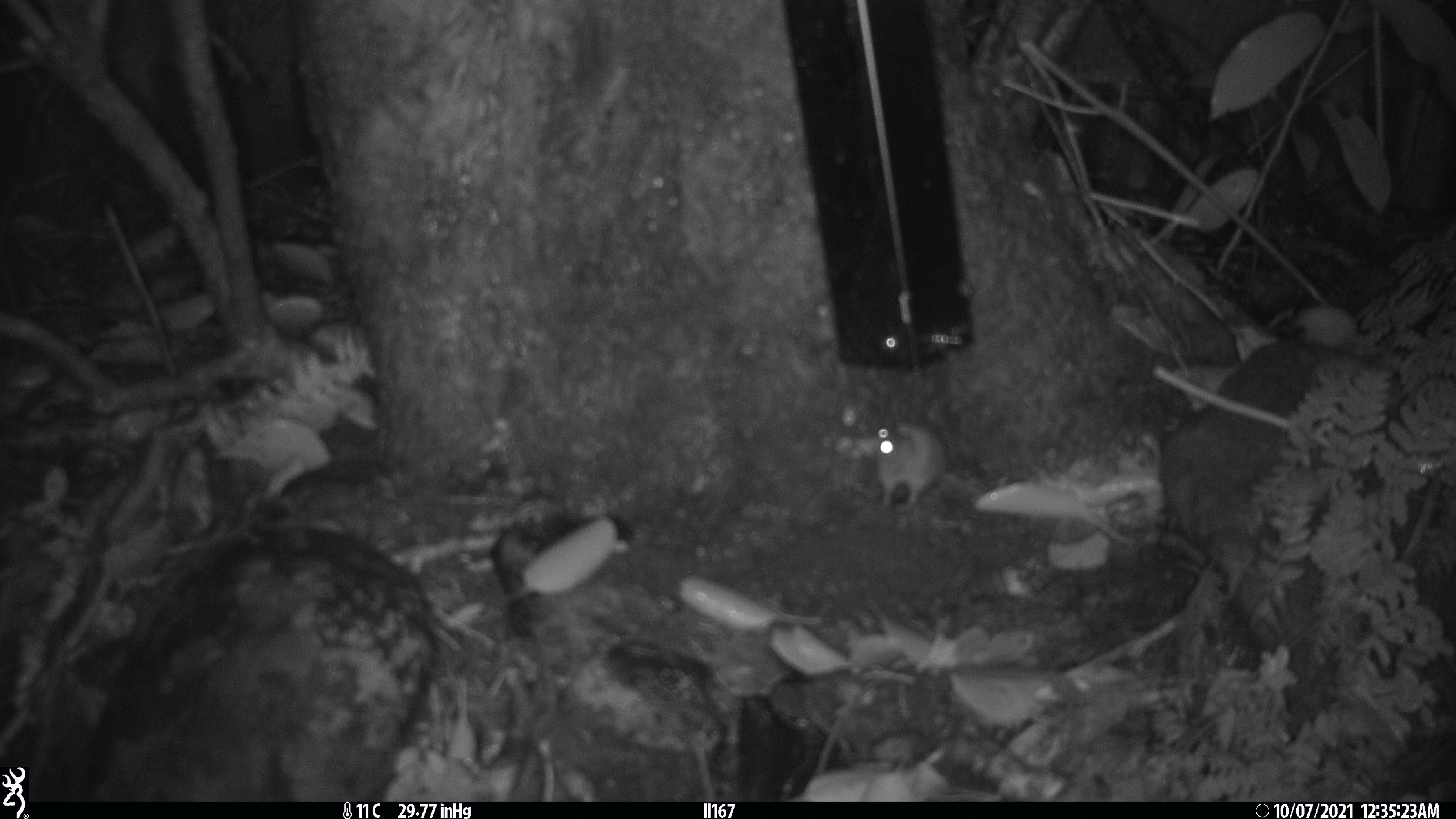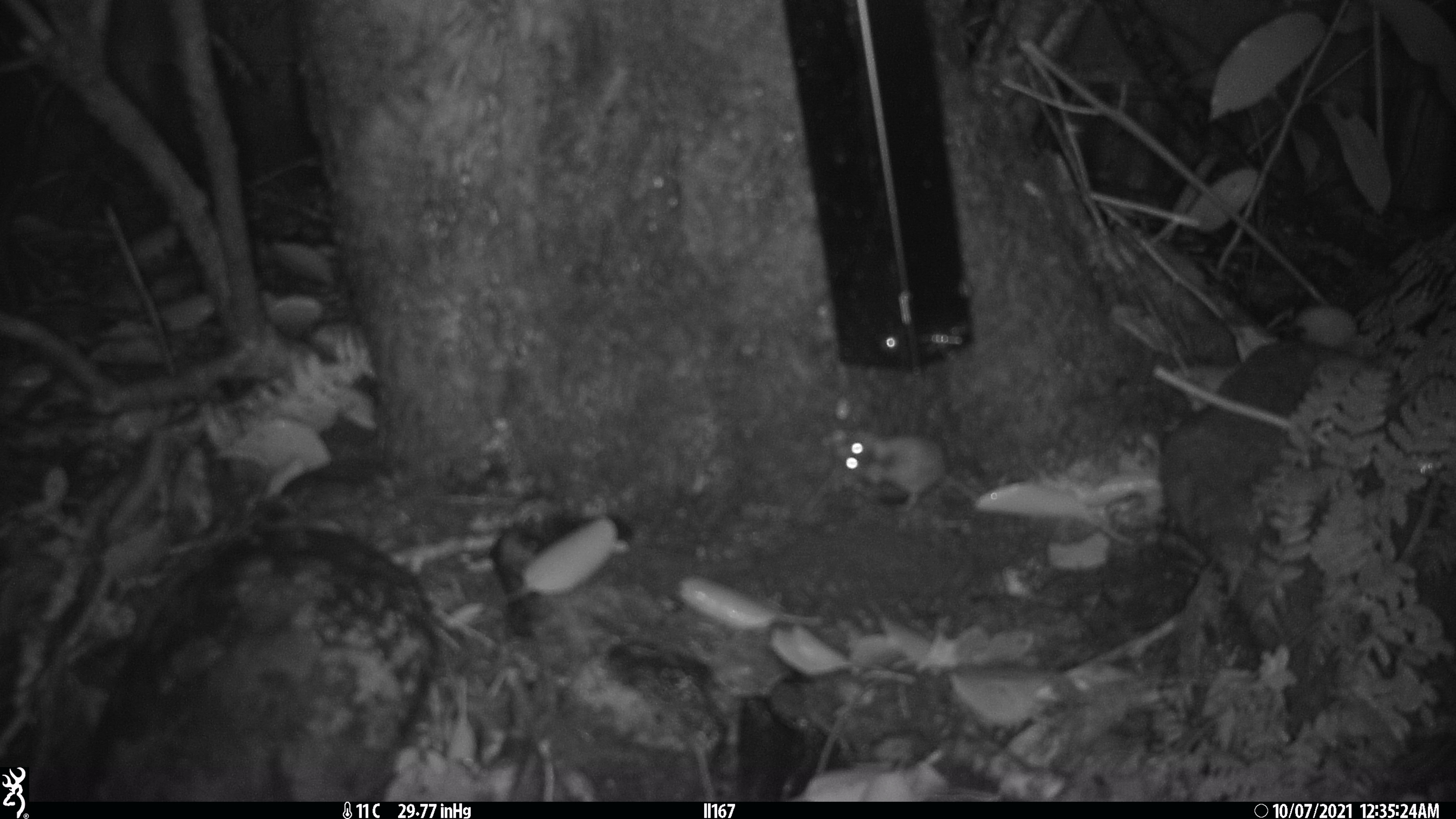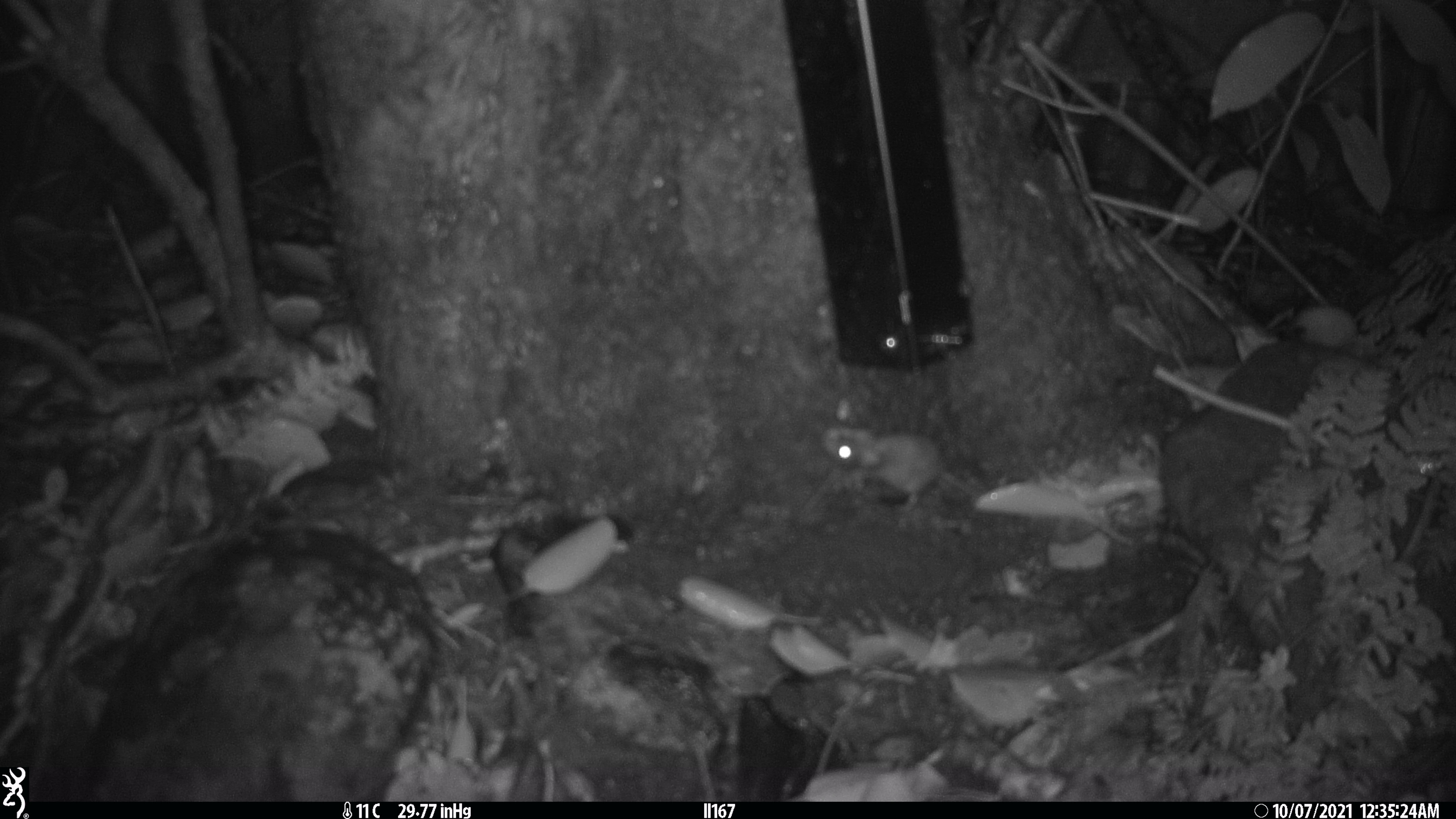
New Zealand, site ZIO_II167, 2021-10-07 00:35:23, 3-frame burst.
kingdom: Animalia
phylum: Chordata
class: Mammalia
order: Rodentia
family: Muridae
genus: Mus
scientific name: Mus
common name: mouse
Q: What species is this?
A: Mouse (Mus).